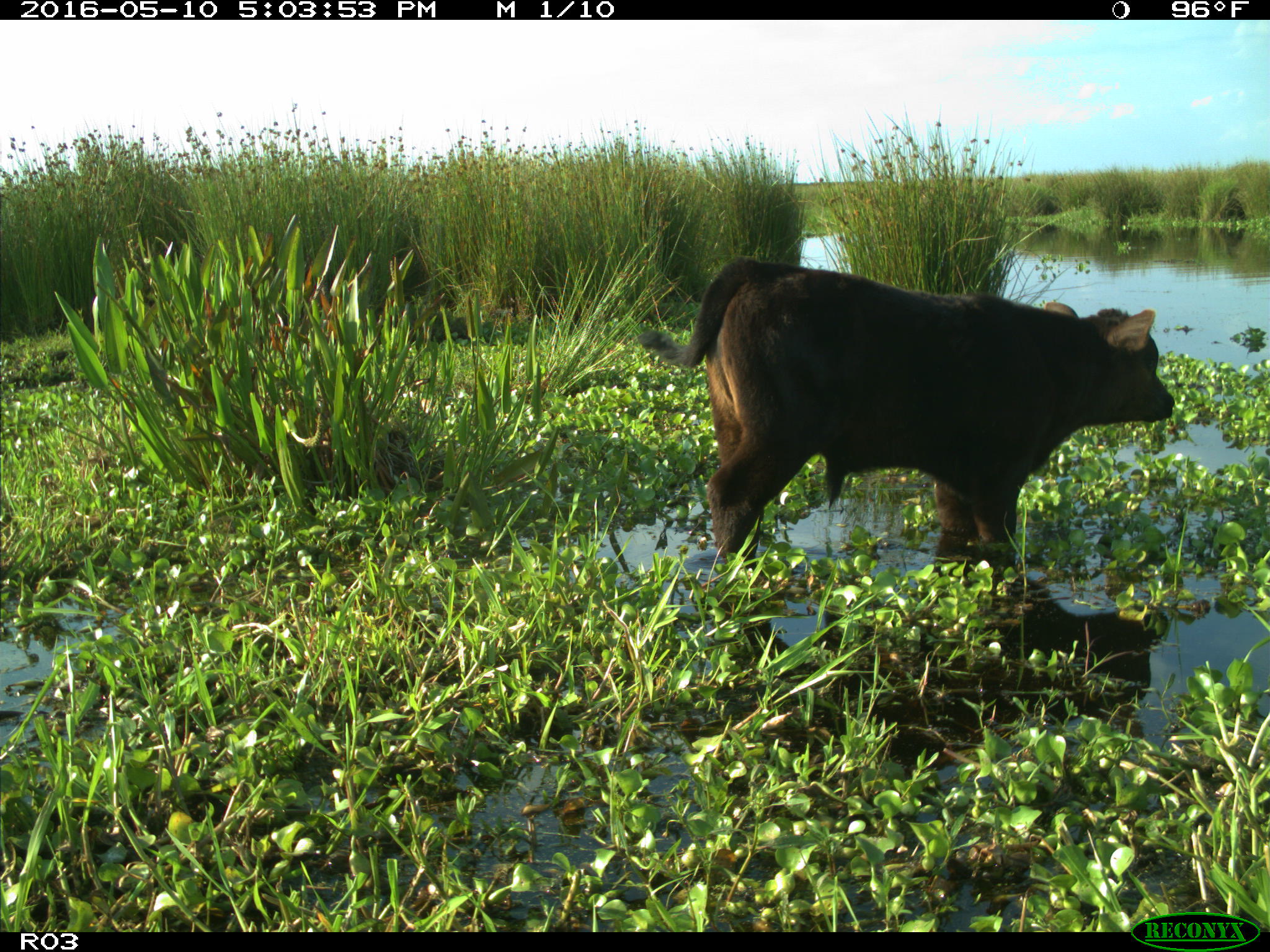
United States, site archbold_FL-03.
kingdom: Animalia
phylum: Chordata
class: Mammalia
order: Artiodactyla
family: Bovidae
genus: Bos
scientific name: Bos taurus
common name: domestic cow